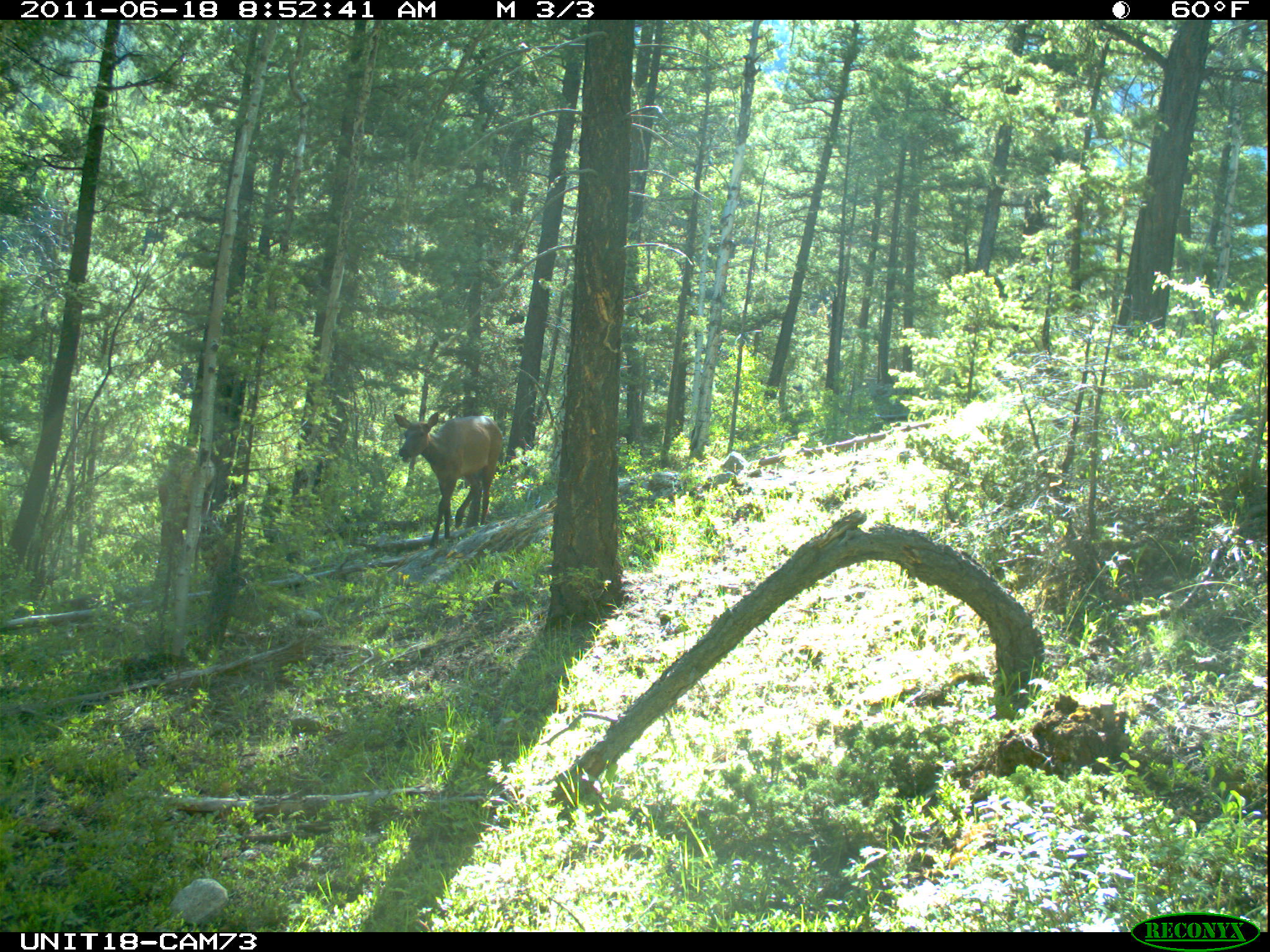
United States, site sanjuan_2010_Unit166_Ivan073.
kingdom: Animalia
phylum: Chordata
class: Mammalia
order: Artiodactyla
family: Cervidae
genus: Cervus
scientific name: Cervus elaphus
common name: red deer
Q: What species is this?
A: Cervus elaphus (red deer).